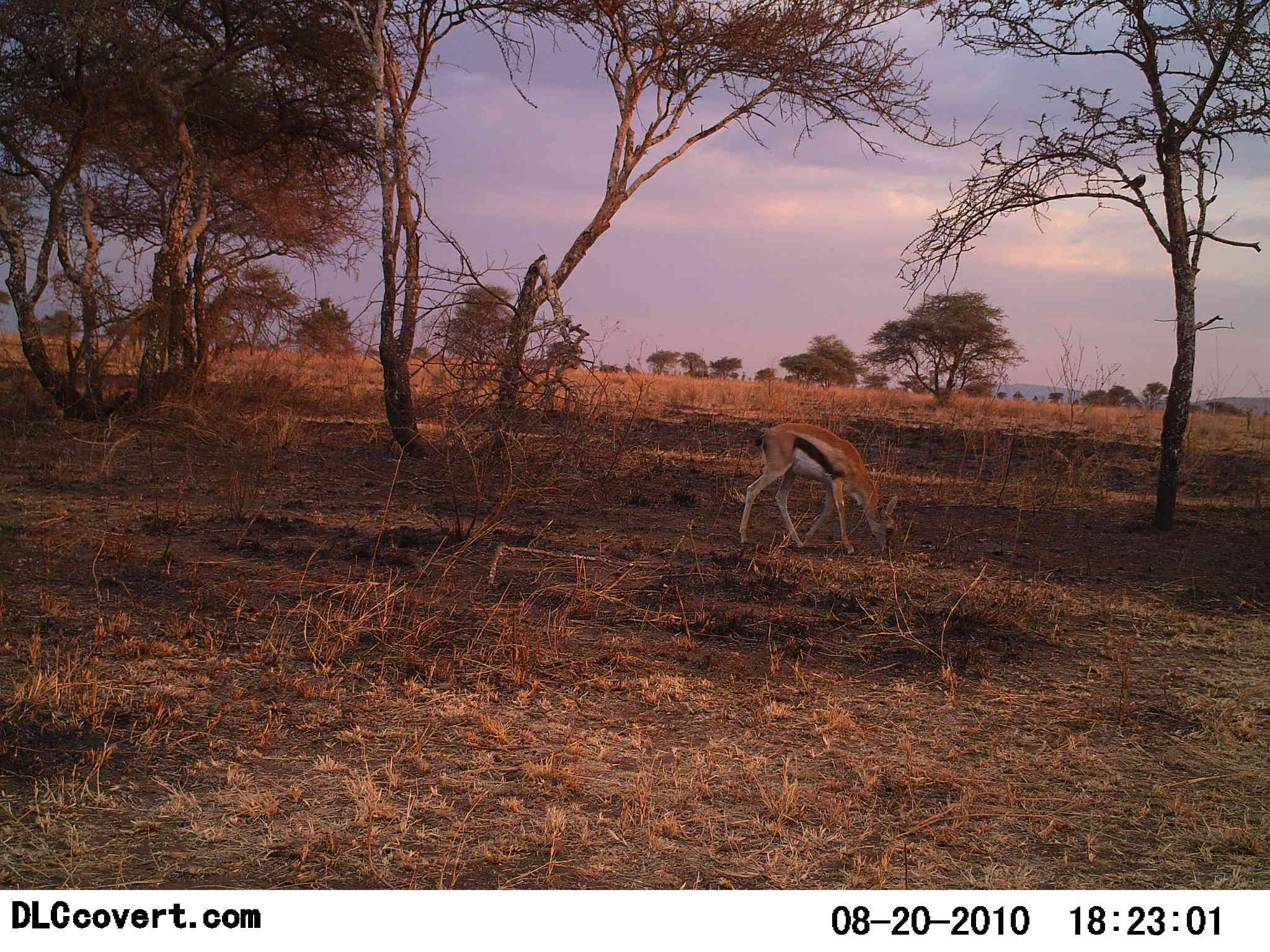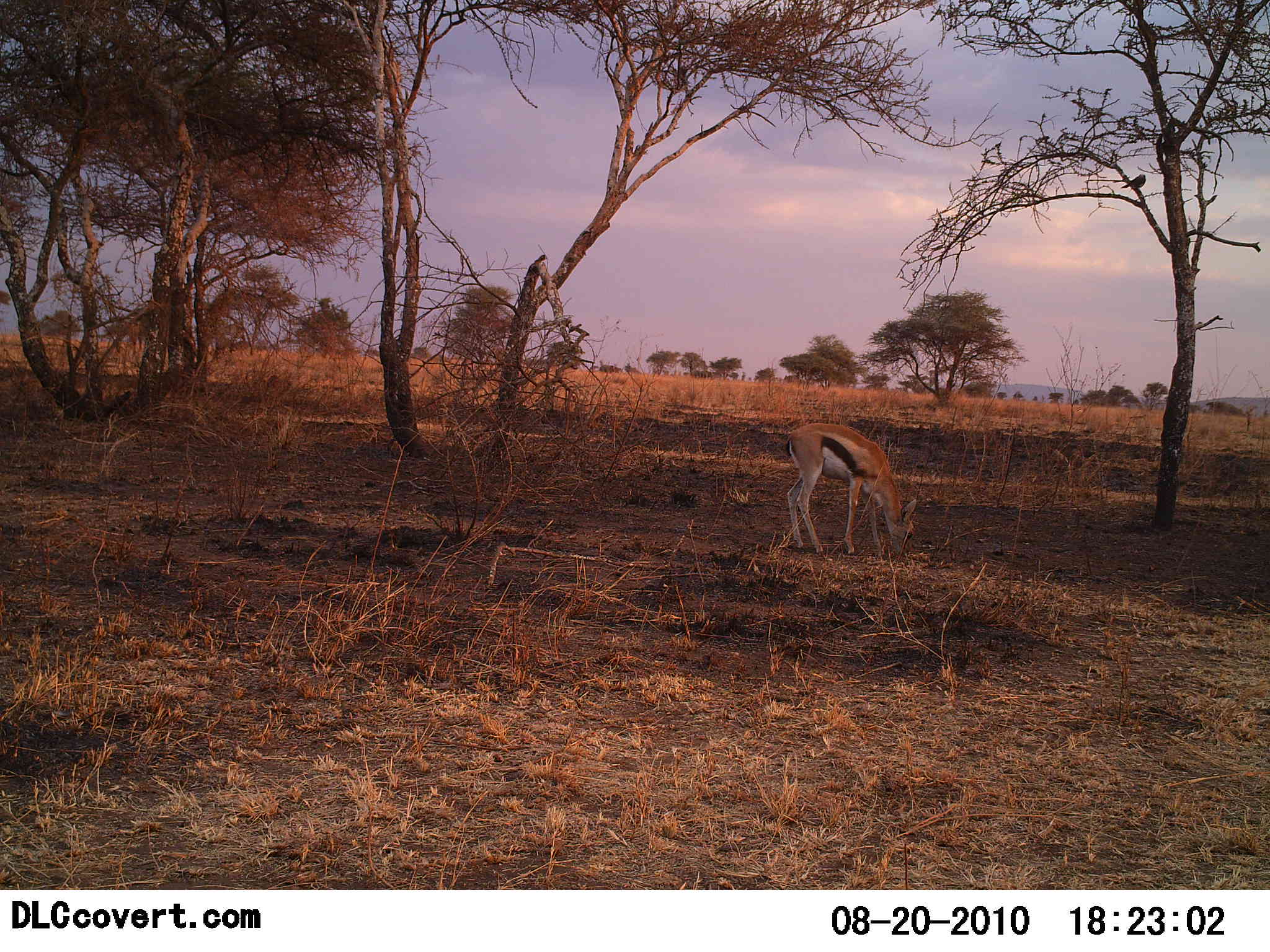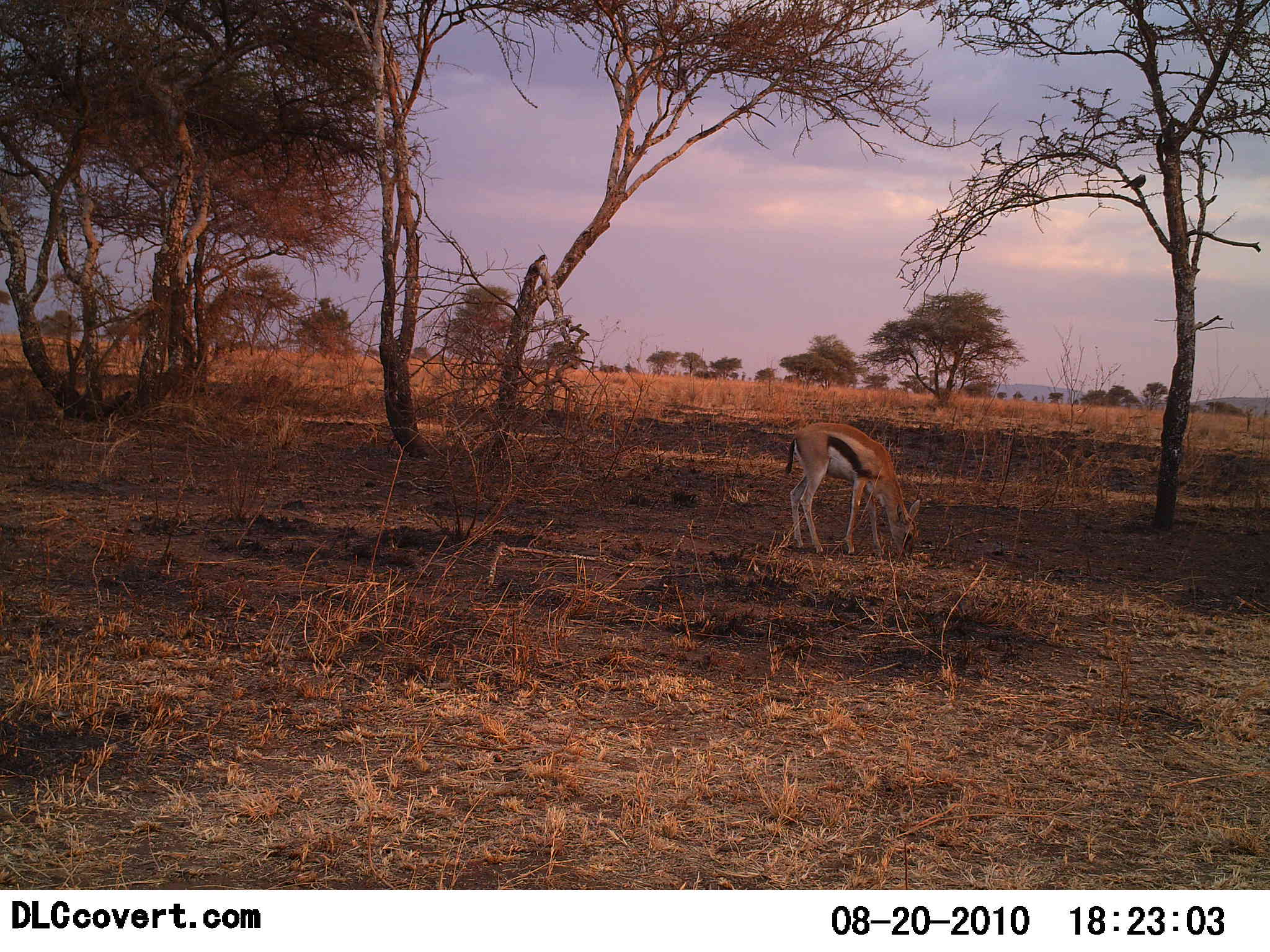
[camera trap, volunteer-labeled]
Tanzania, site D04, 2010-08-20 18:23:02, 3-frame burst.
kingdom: Animalia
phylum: Chordata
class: Mammalia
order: Artiodactyla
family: Bovidae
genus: Eudorcas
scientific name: Eudorcas thomsonii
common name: thomson's gazelle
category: gazellethomsons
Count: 1.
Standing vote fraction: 19%.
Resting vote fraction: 0%.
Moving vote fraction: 12%.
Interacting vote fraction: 0%.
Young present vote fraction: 0%.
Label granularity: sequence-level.